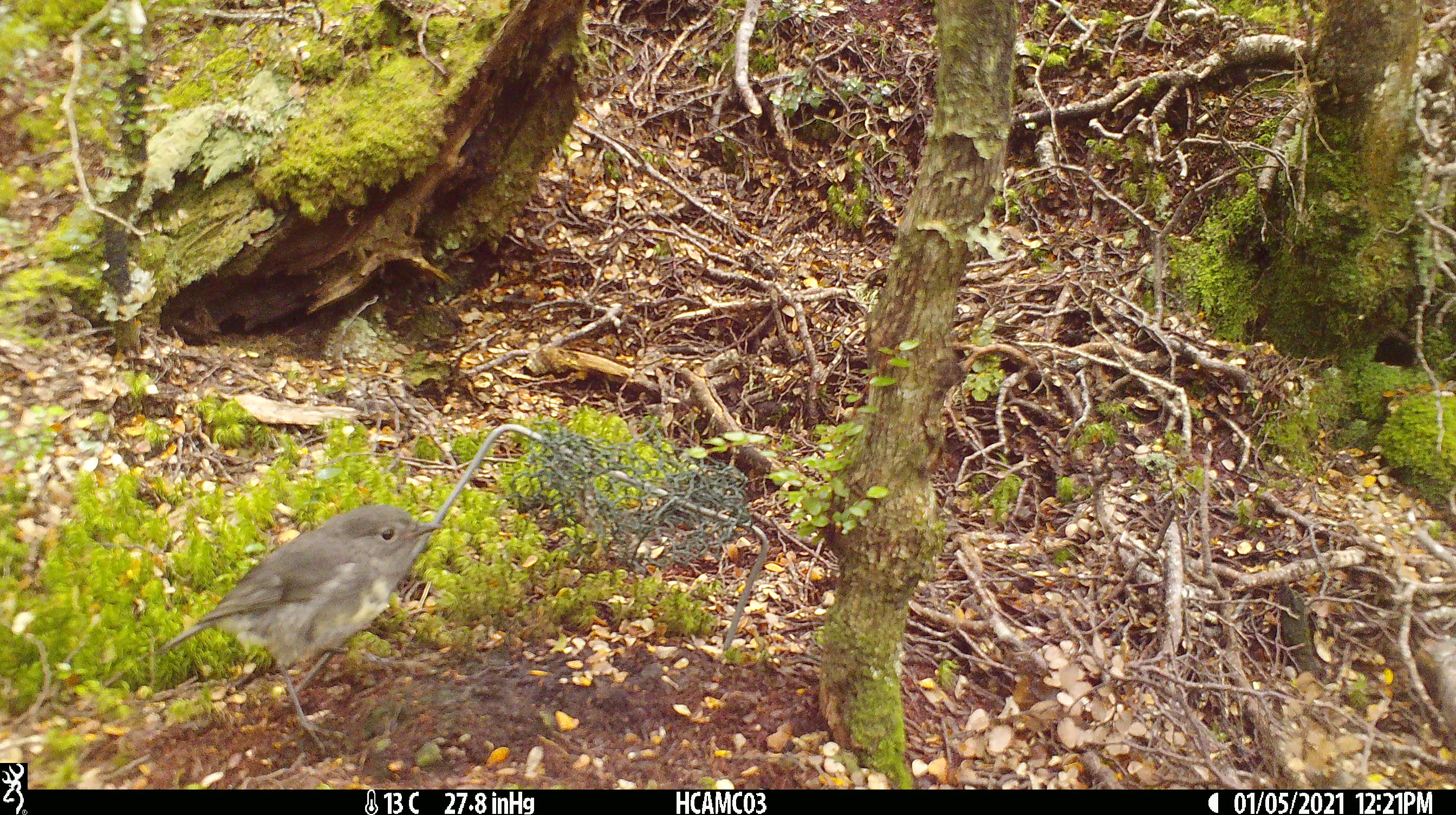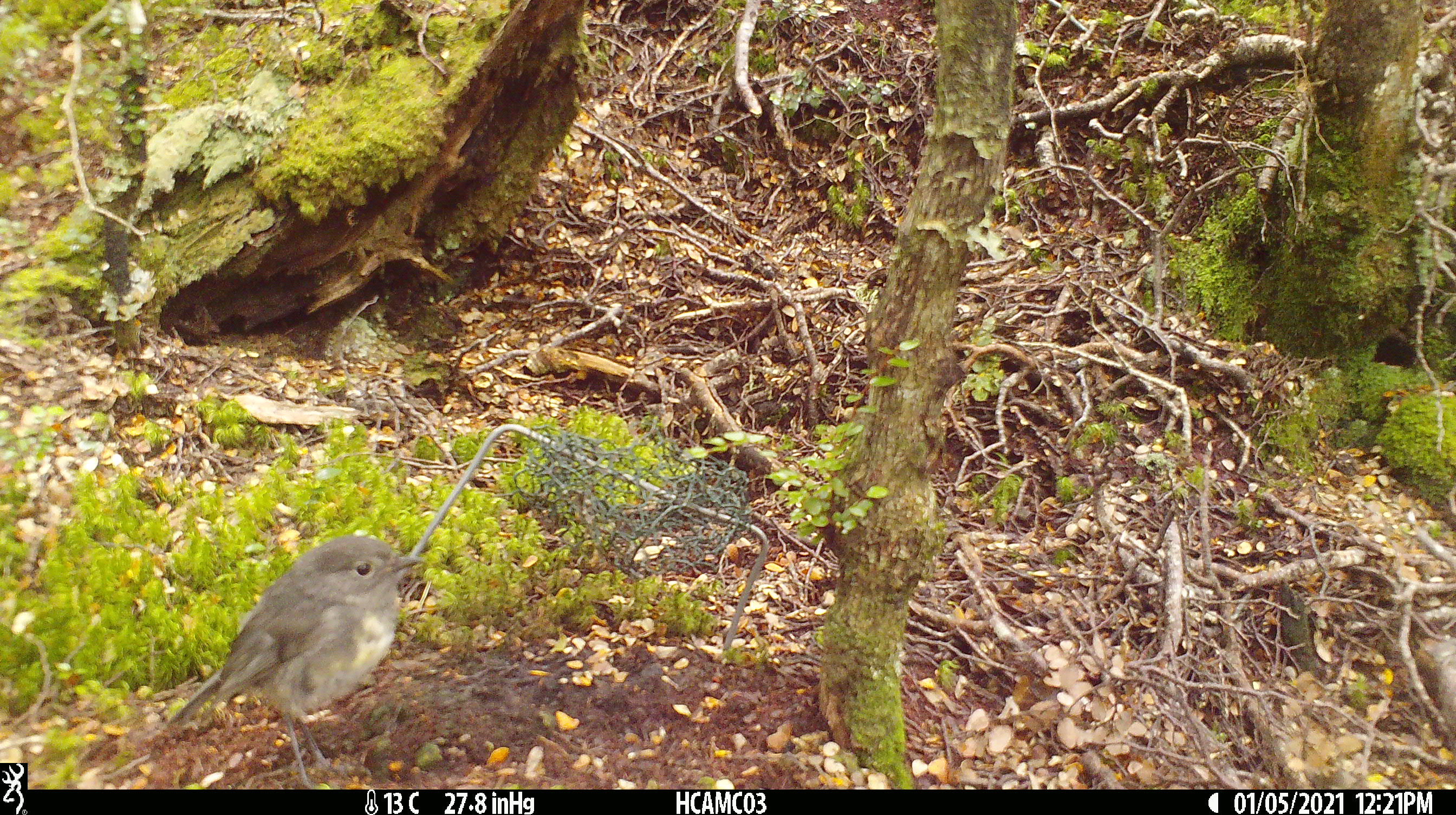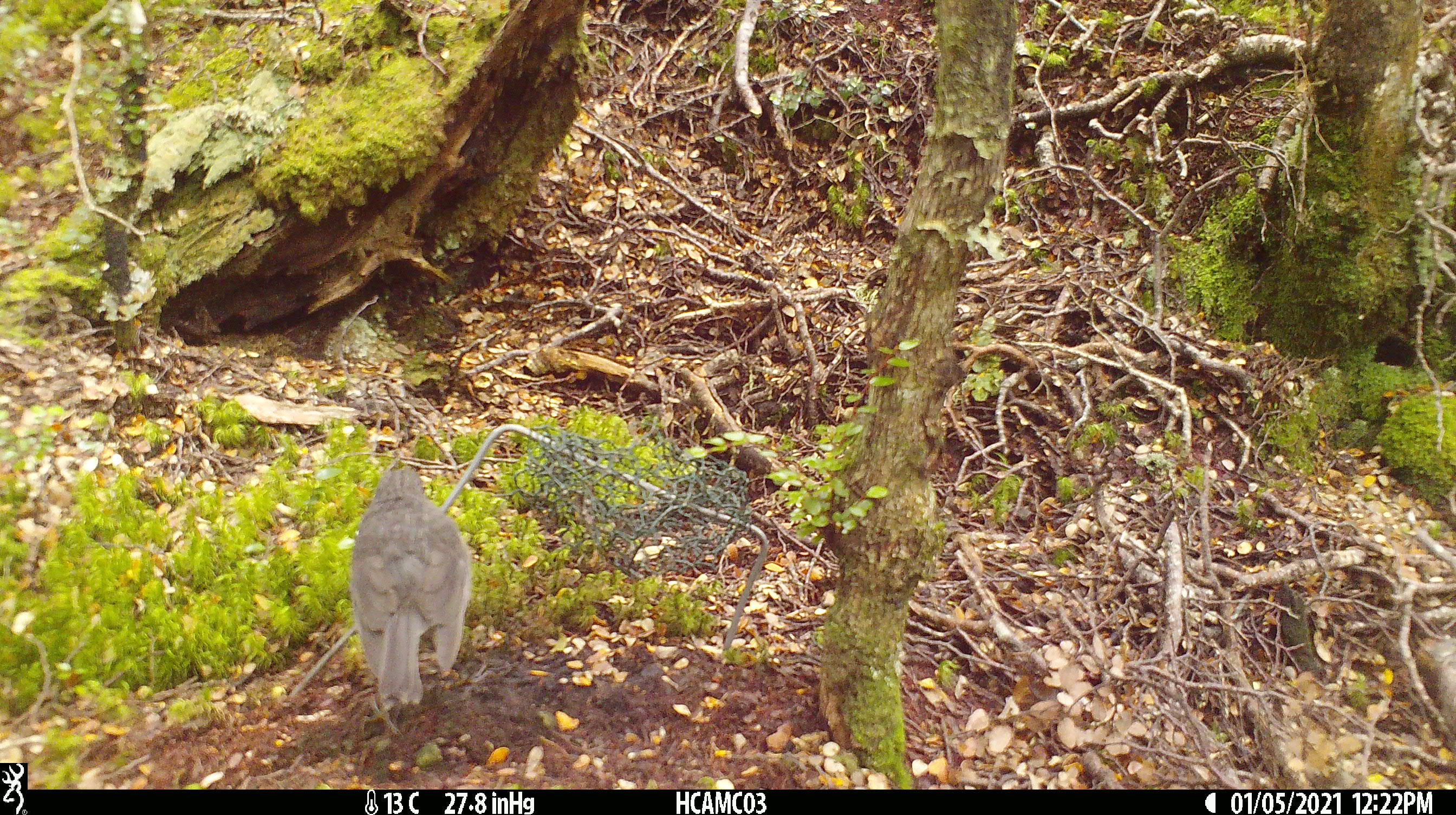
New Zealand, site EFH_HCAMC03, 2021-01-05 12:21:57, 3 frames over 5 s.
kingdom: Animalia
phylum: Chordata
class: Aves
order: Passeriformes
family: Petroicidae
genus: Petroica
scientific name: Petroica australis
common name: new zealand robin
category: robin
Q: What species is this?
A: Robin (new zealand robin) (Petroica australis).